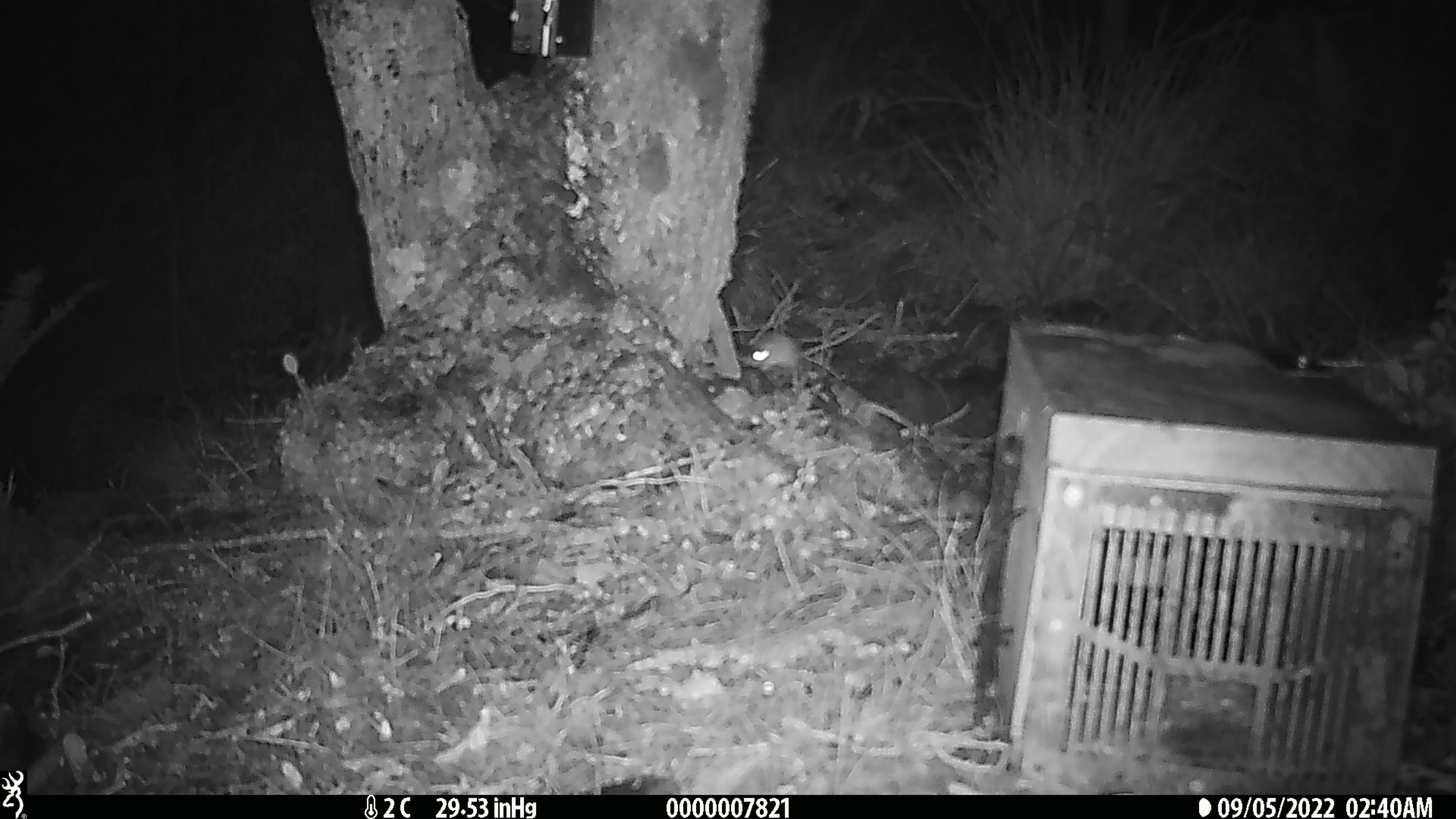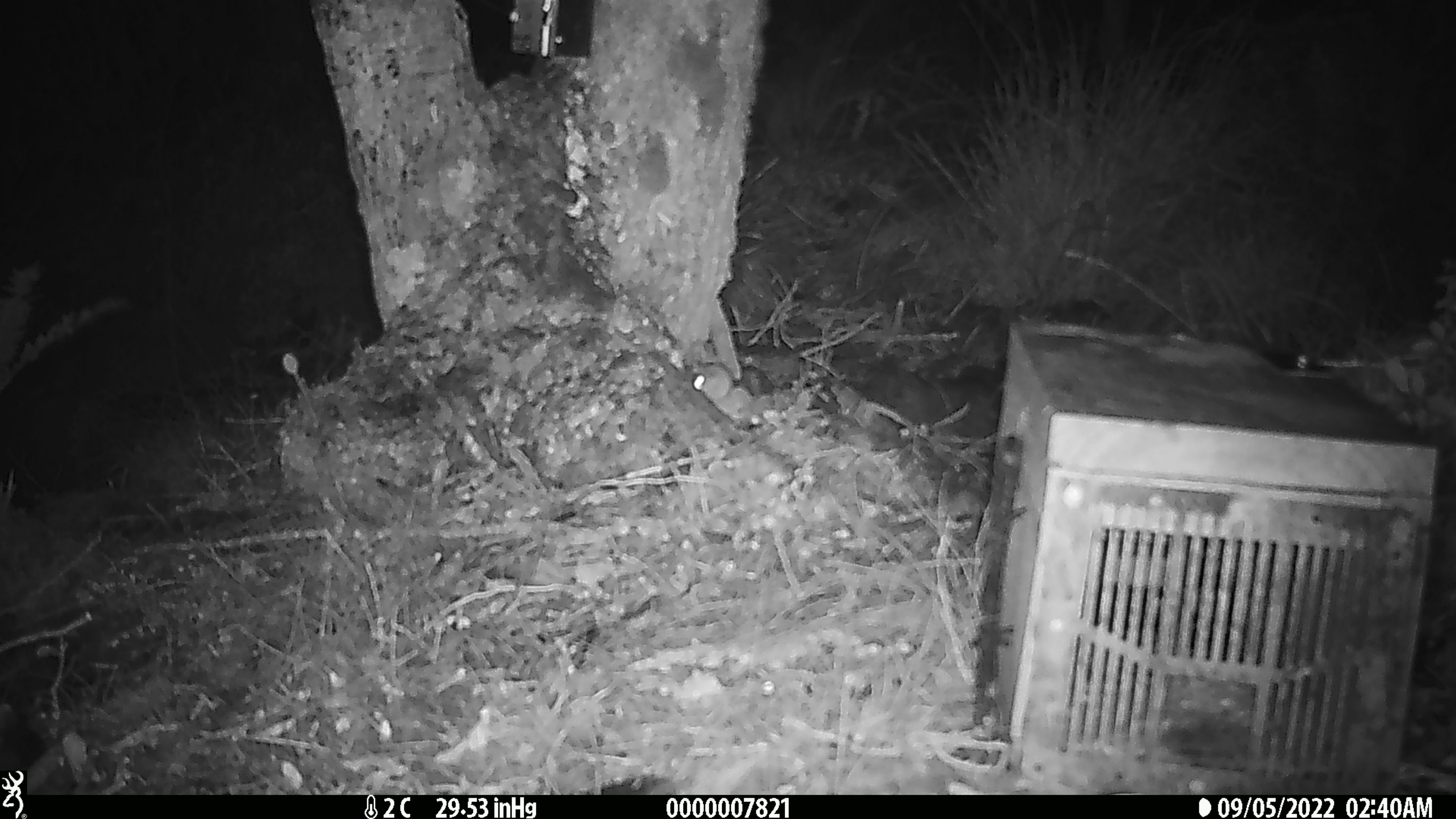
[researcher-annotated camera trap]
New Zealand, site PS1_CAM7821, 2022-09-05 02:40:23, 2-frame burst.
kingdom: Animalia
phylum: Chordata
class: Mammalia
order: Rodentia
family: Muridae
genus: Mus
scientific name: Mus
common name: mouse